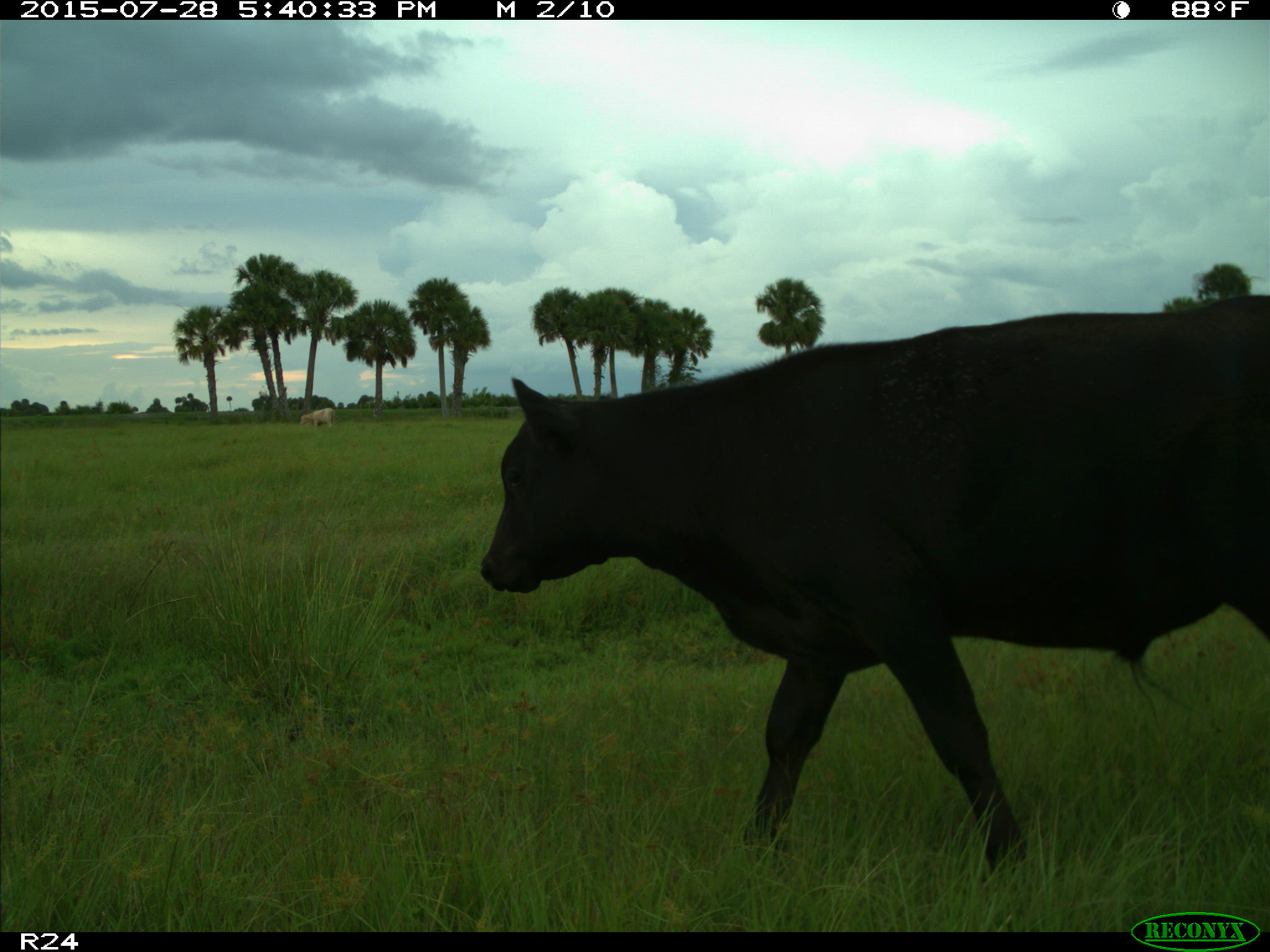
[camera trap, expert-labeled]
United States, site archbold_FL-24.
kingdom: Animalia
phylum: Chordata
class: Mammalia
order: Artiodactyla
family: Bovidae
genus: Bos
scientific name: Bos taurus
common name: domestic cow